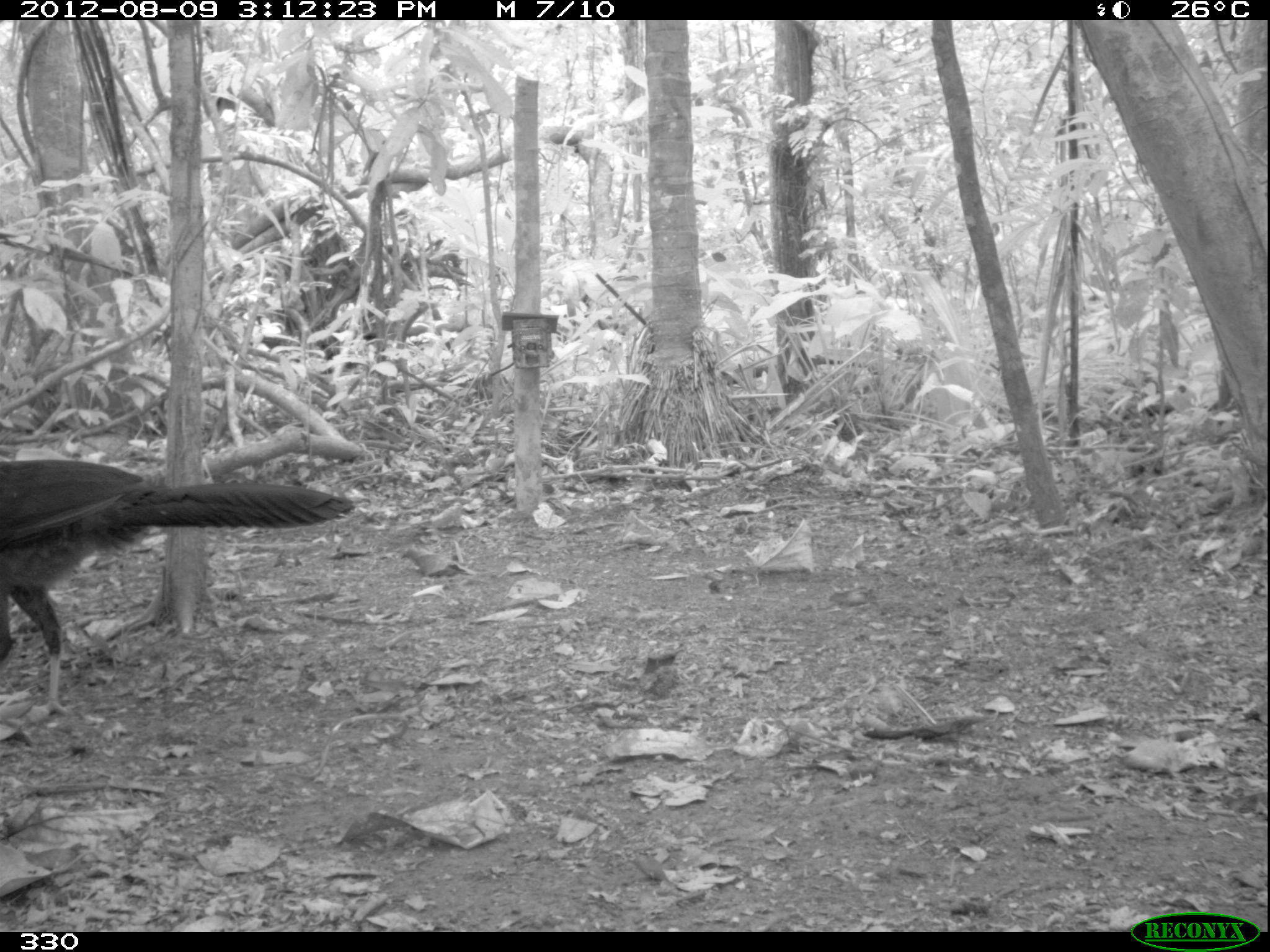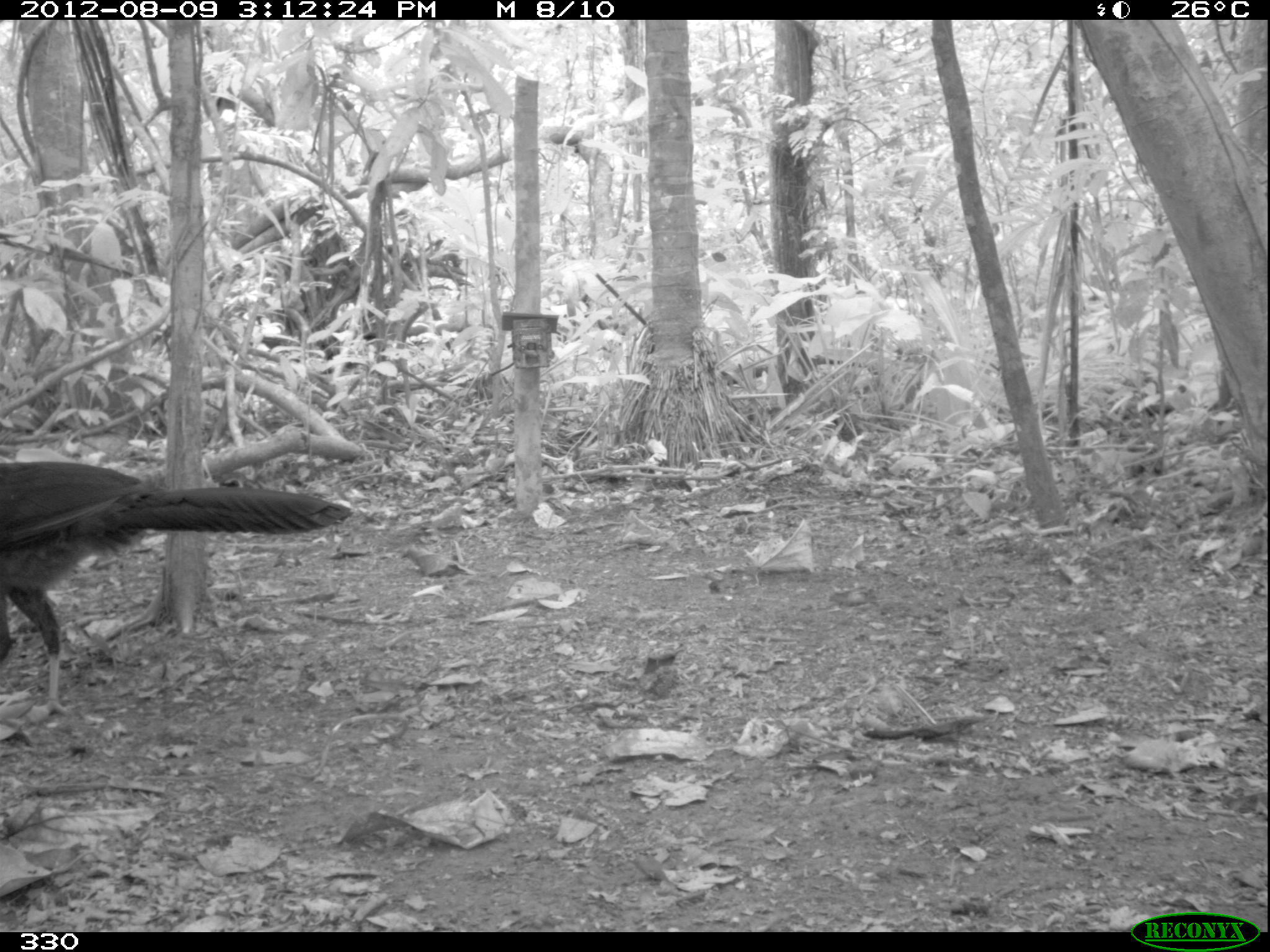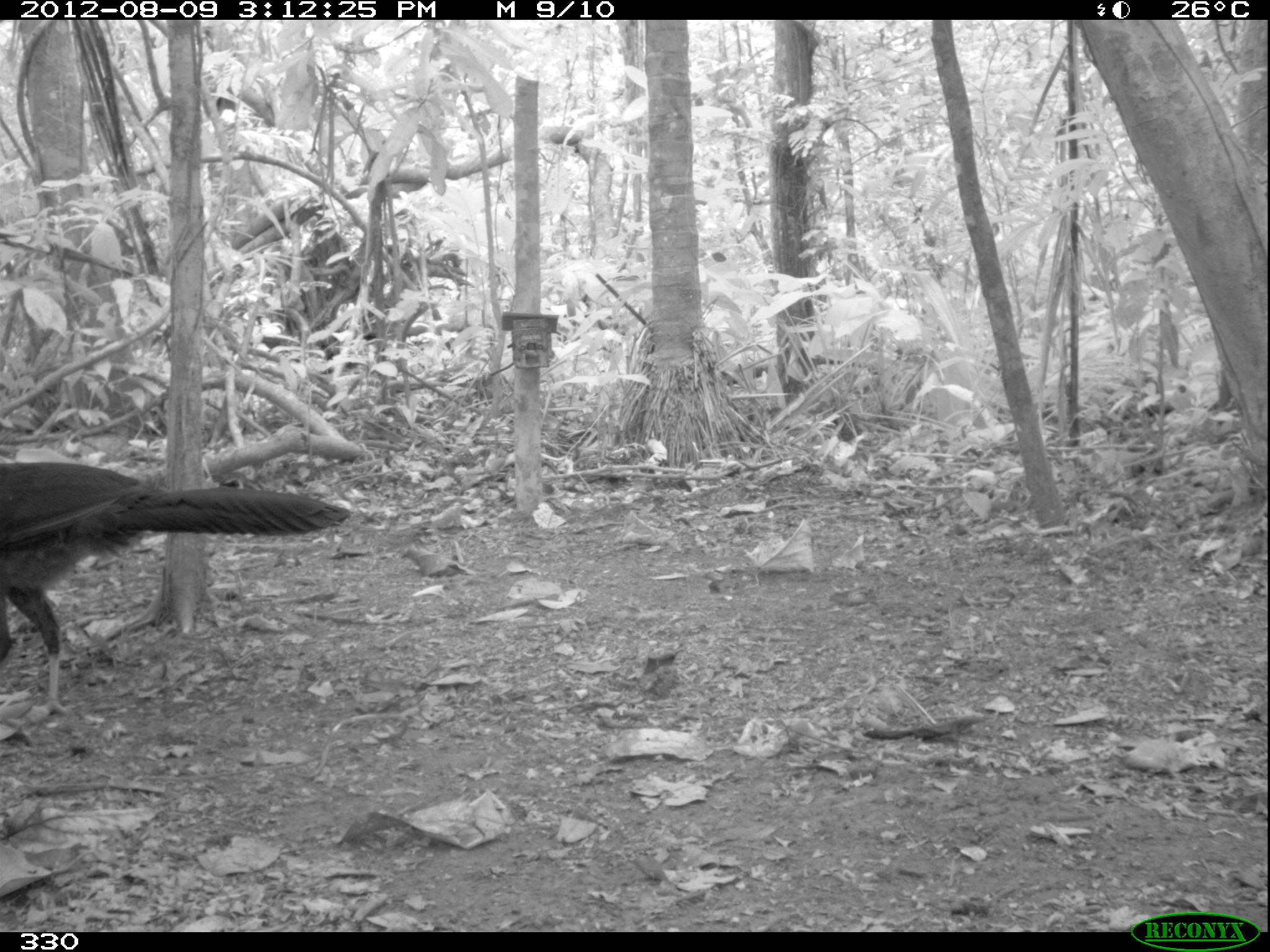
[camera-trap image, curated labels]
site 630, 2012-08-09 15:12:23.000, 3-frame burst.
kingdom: Animalia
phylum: Chordata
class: Aves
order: Galliformes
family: Cracidae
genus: Penelope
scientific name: Penelope jacquacu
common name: spix's guan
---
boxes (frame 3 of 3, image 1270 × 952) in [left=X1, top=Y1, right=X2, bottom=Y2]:
penelope jacquacu: [left=0, top=457, right=355, bottom=719]